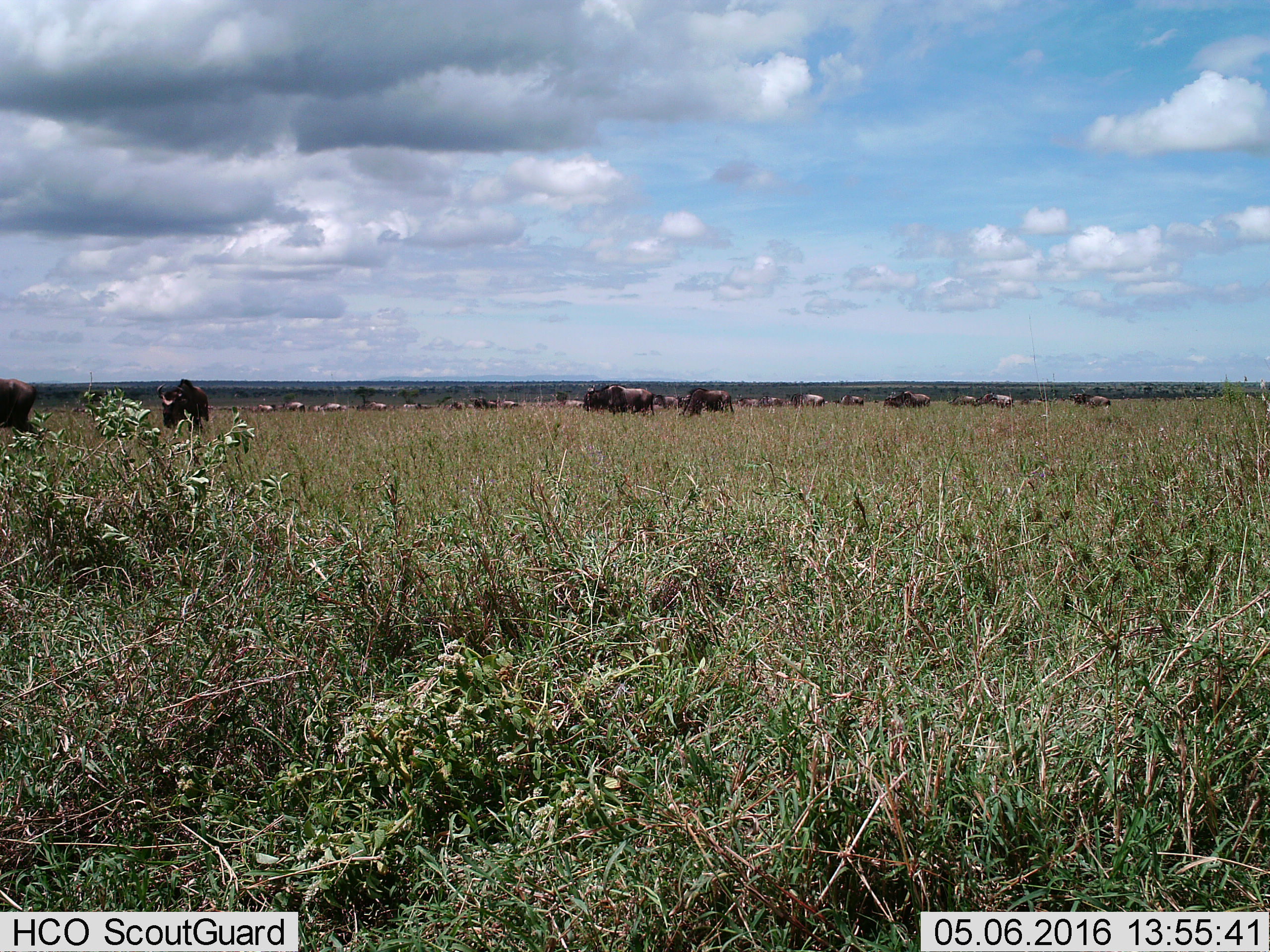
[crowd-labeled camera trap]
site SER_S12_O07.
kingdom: Animalia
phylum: Chordata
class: Mammalia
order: Artiodactyla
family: Bovidae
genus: Connochaetes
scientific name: Connochaetes taurinus taurinus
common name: blue wildebeest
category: wildebeestblue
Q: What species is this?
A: Wildebeestblue (blue wildebeest) (Connochaetes taurinus taurinus).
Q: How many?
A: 11-50.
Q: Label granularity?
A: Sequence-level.